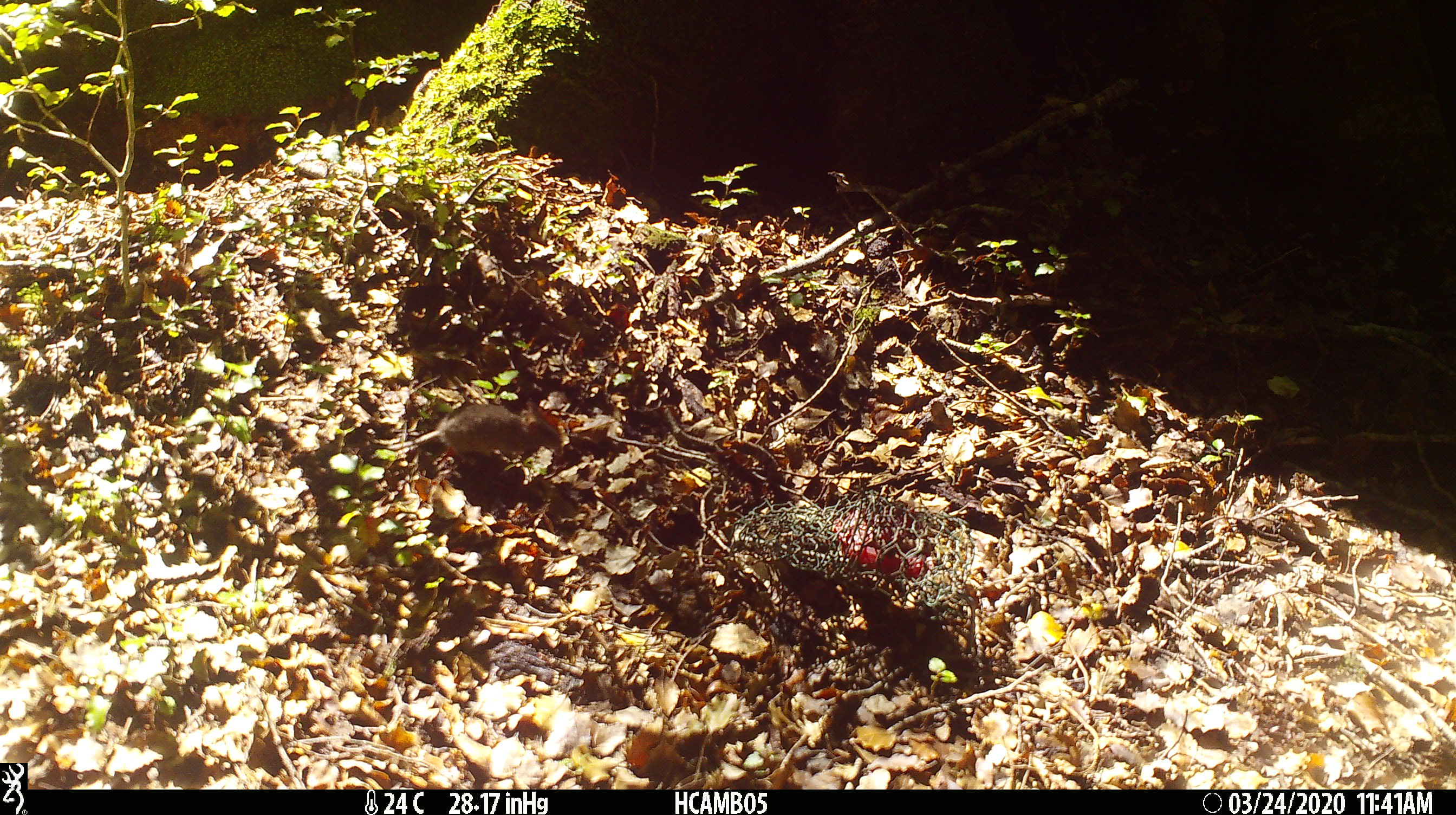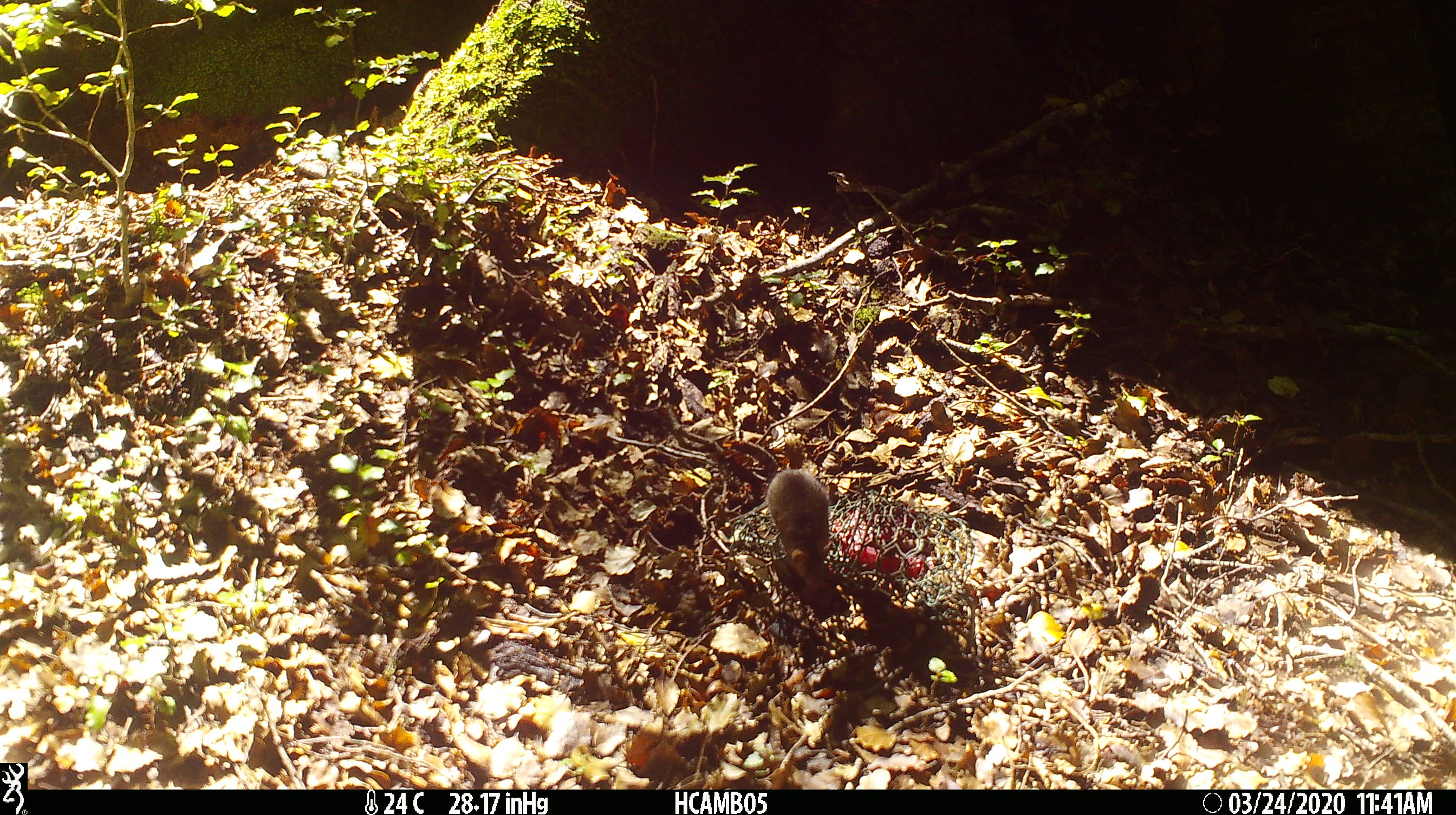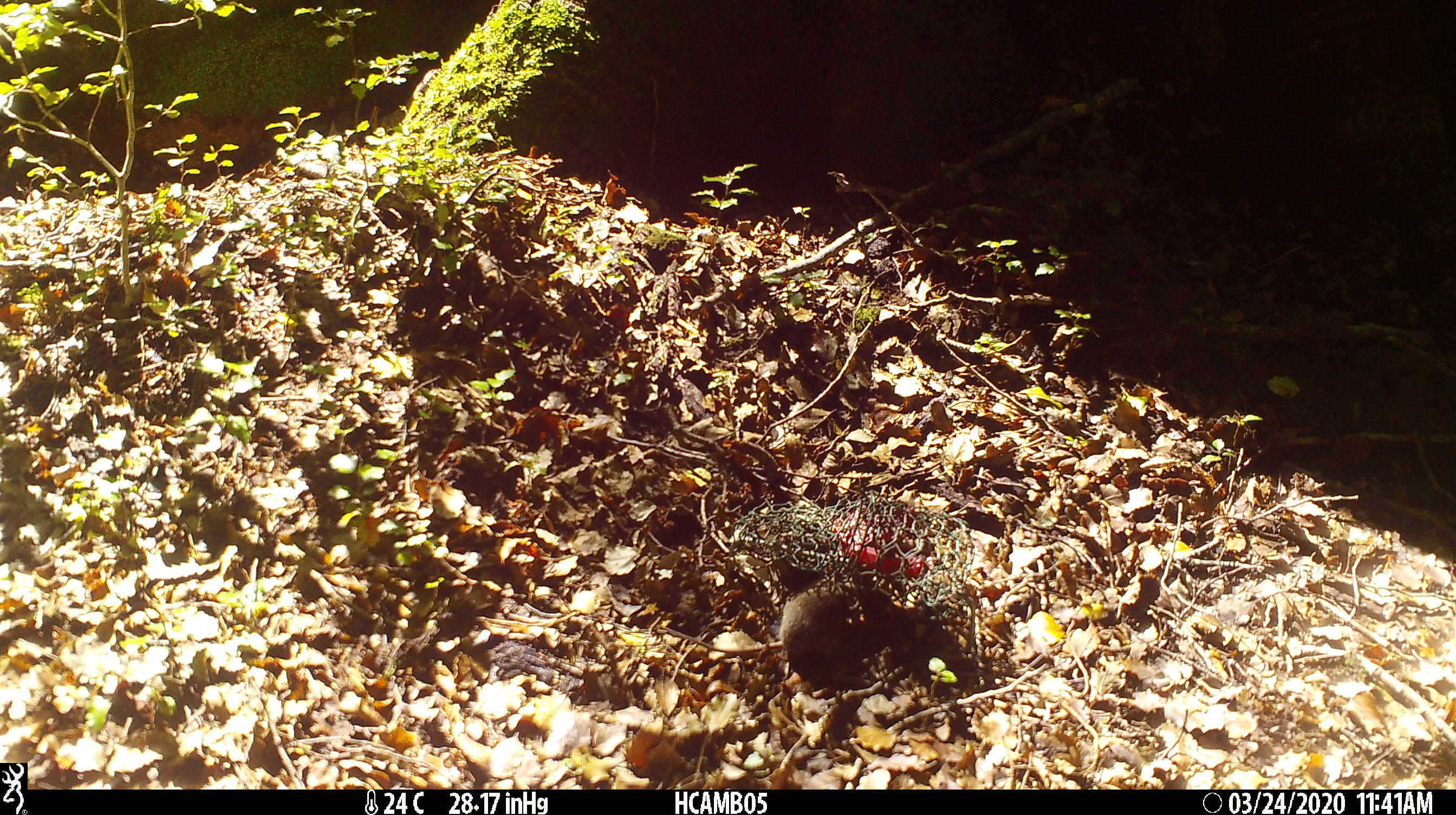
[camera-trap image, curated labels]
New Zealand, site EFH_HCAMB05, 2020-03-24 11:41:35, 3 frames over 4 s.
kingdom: Animalia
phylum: Chordata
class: Mammalia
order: Rodentia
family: Muridae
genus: Mus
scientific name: Mus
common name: mouse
Mouse (Mus).